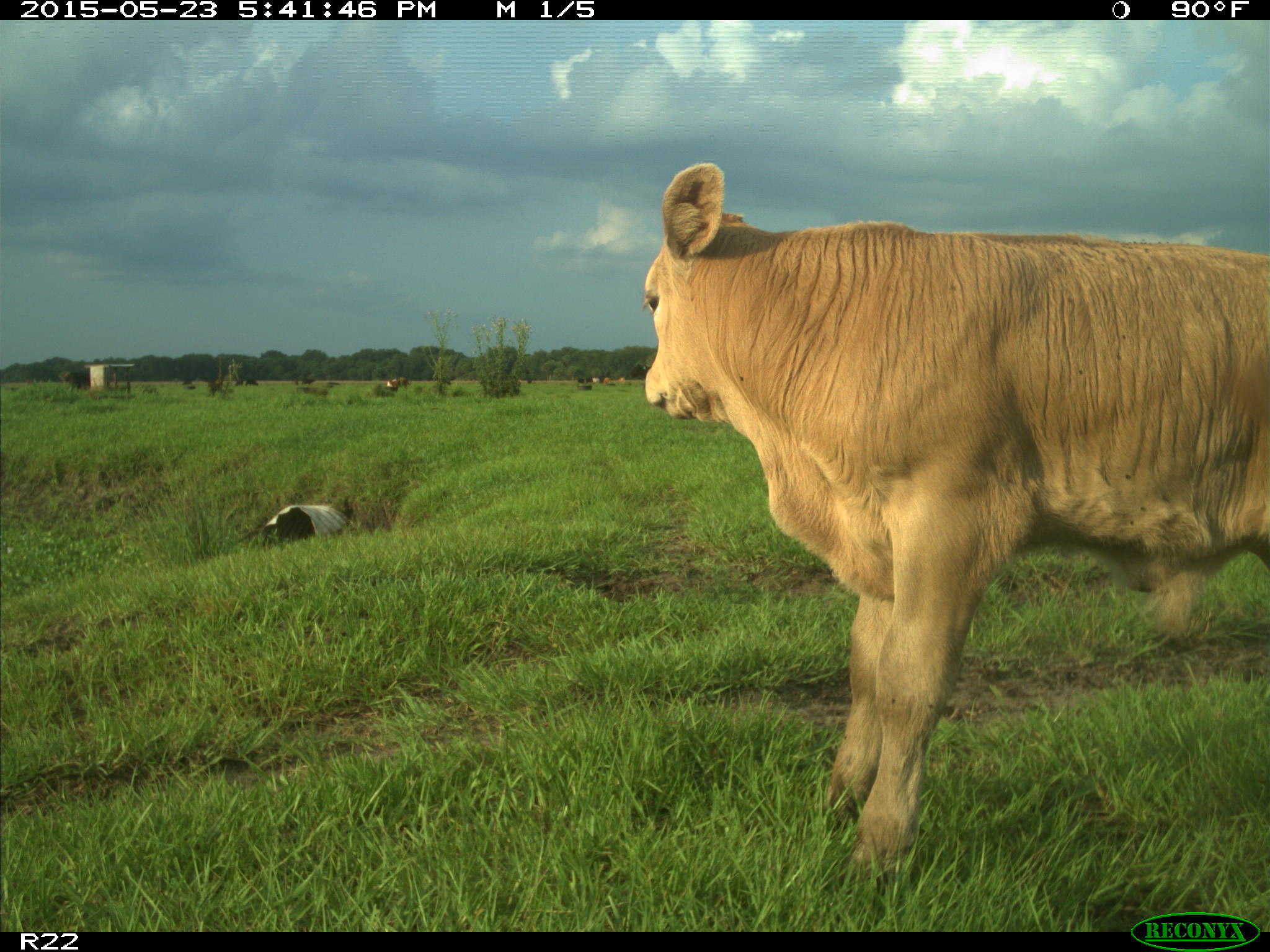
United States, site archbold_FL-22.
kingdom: Animalia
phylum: Chordata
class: Mammalia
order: Artiodactyla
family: Bovidae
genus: Bos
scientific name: Bos taurus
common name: domestic cow